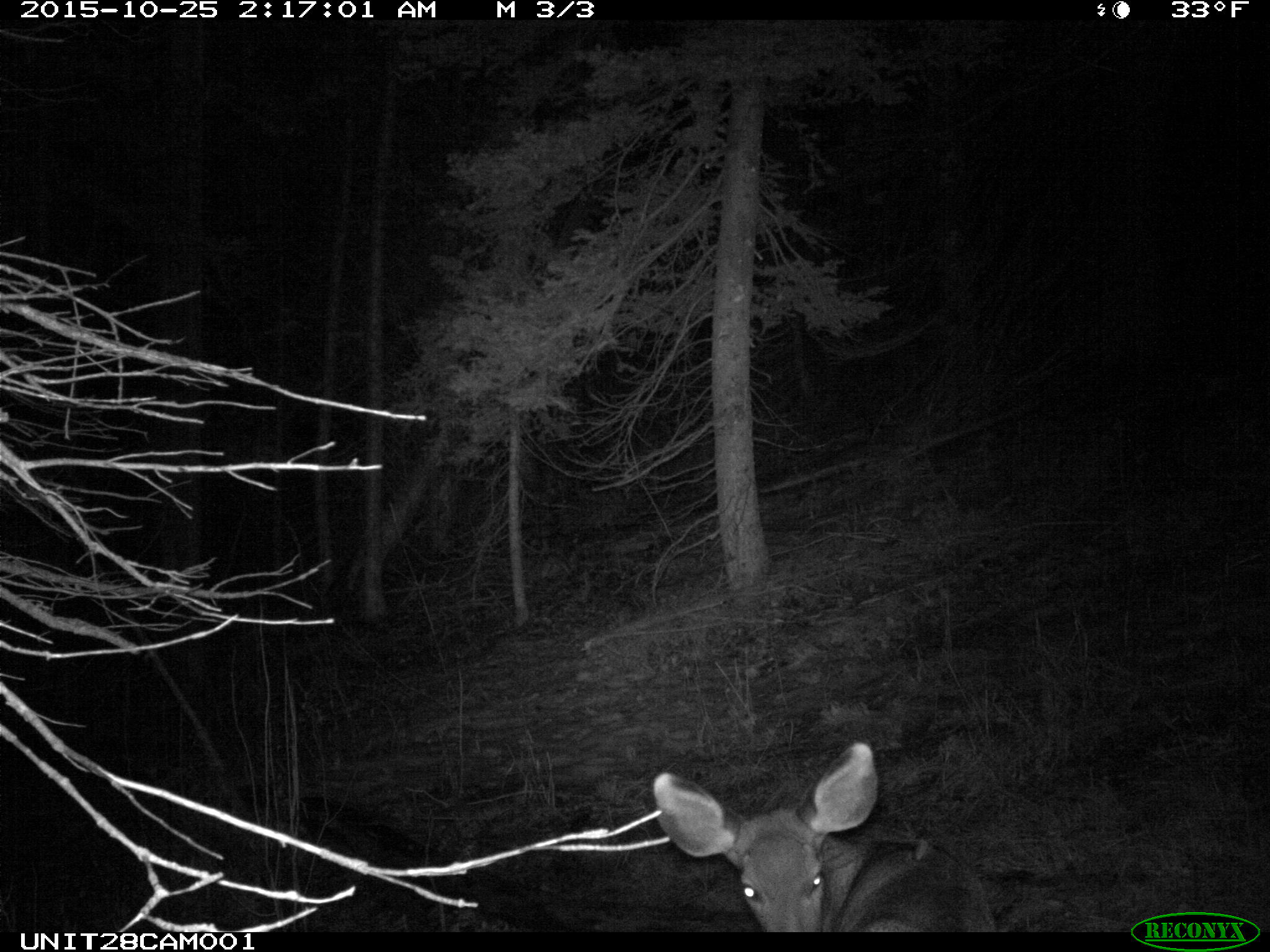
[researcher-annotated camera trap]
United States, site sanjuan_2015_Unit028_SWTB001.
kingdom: Animalia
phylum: Chordata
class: Mammalia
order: Artiodactyla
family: Cervidae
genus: Odocoileus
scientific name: Odocoileus hemionus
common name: mule deer